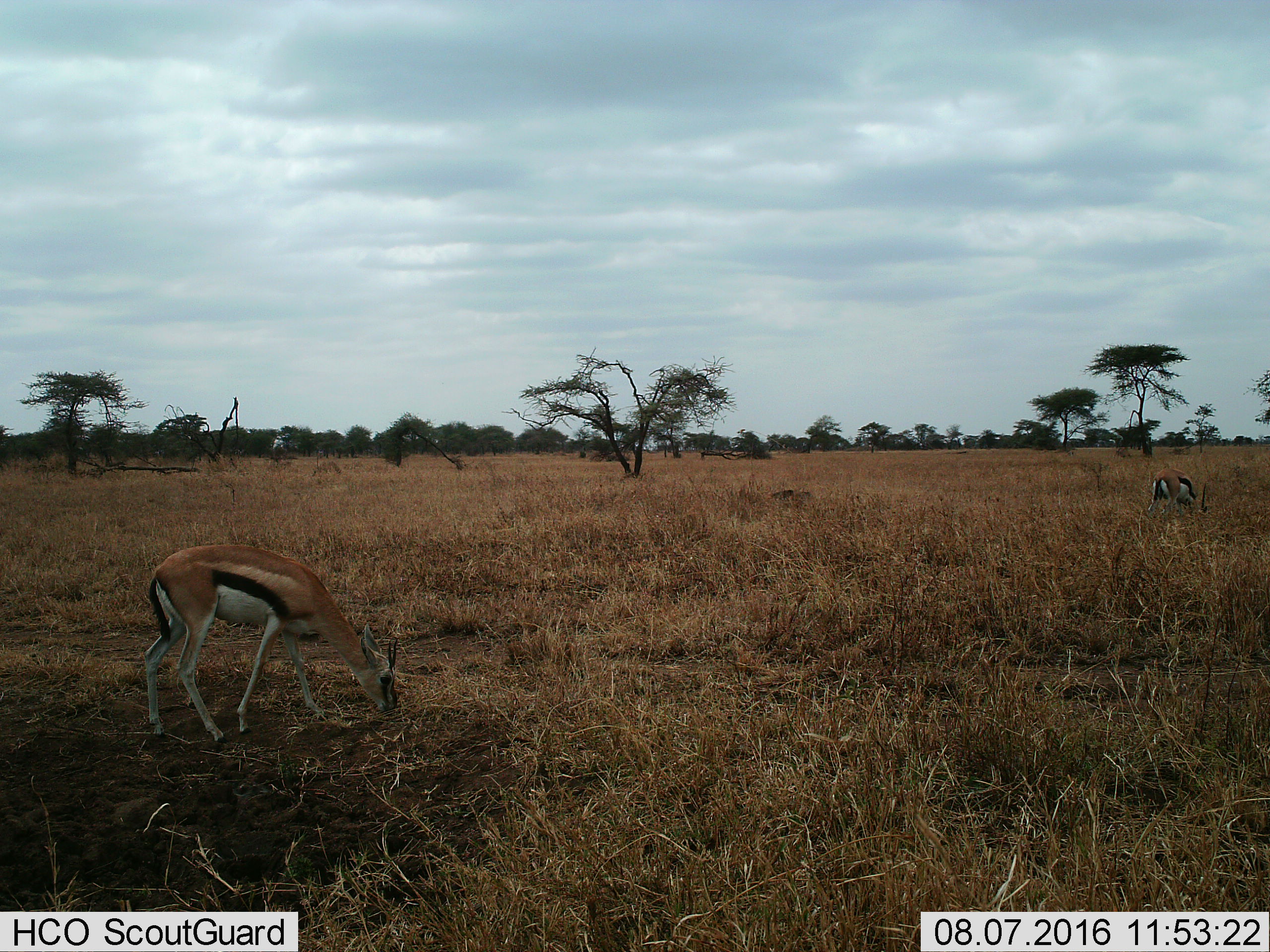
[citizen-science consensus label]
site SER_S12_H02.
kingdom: Animalia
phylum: Chordata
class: Mammalia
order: Artiodactyla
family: Bovidae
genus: Eudorcas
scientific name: Eudorcas thomsonii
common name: thomson's gazelle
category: gazellethomsons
Gazellethomsons (thomson's gazelle) (Eudorcas thomsonii), count 2. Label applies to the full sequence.